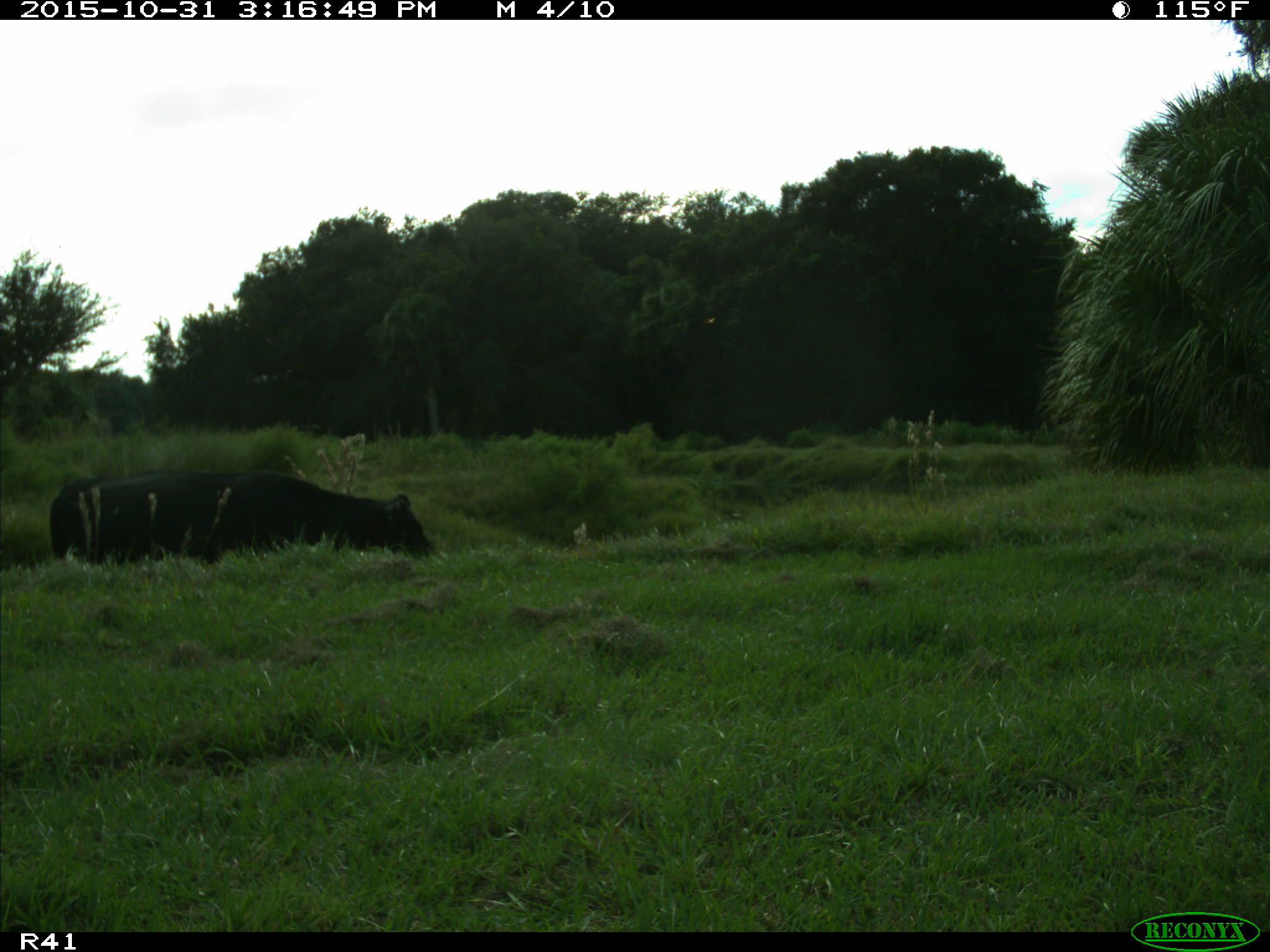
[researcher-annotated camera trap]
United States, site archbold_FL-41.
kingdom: Animalia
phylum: Chordata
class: Mammalia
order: Artiodactyla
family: Bovidae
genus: Bos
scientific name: Bos taurus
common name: domestic cow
Bos taurus (domestic cow).